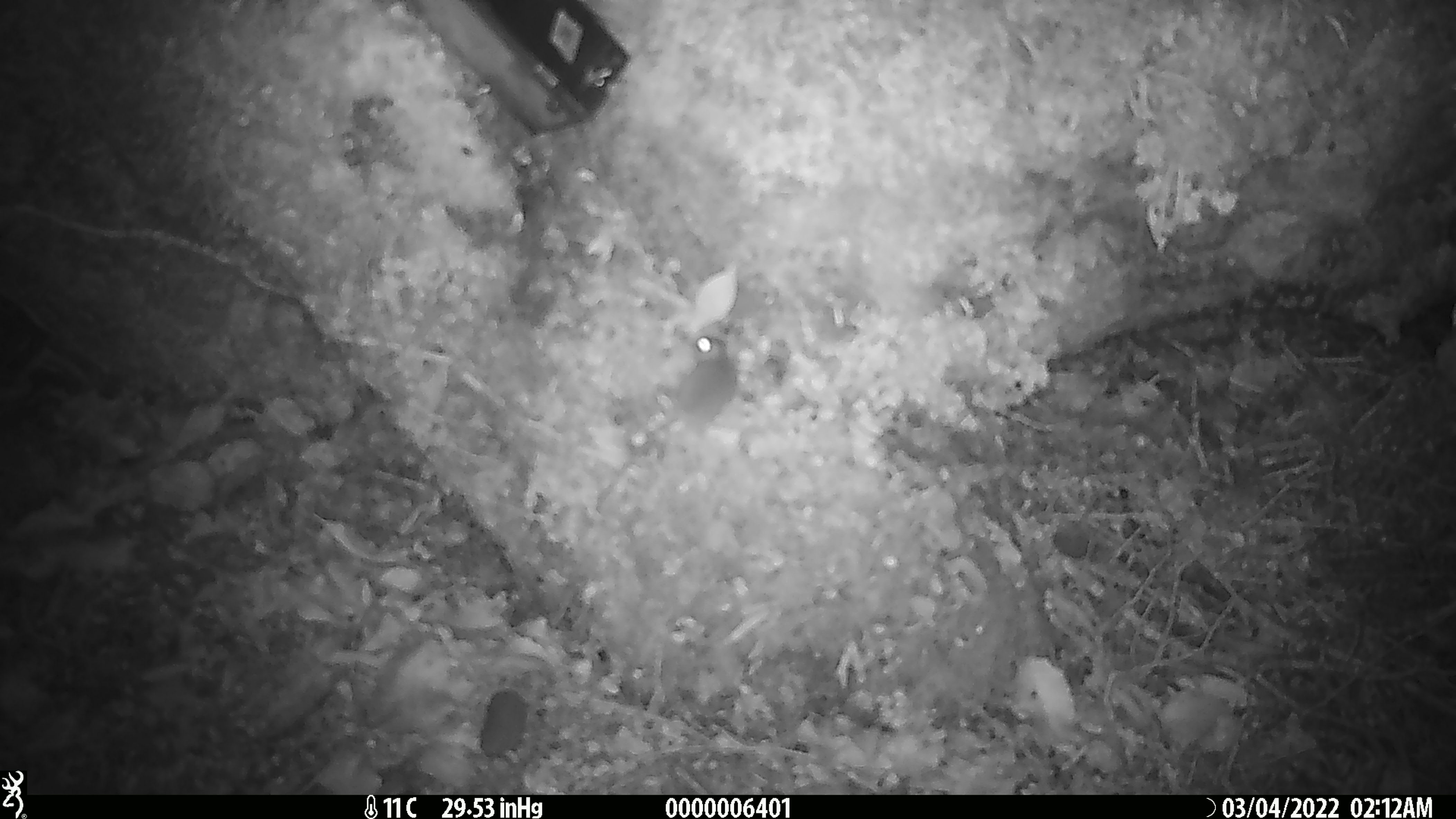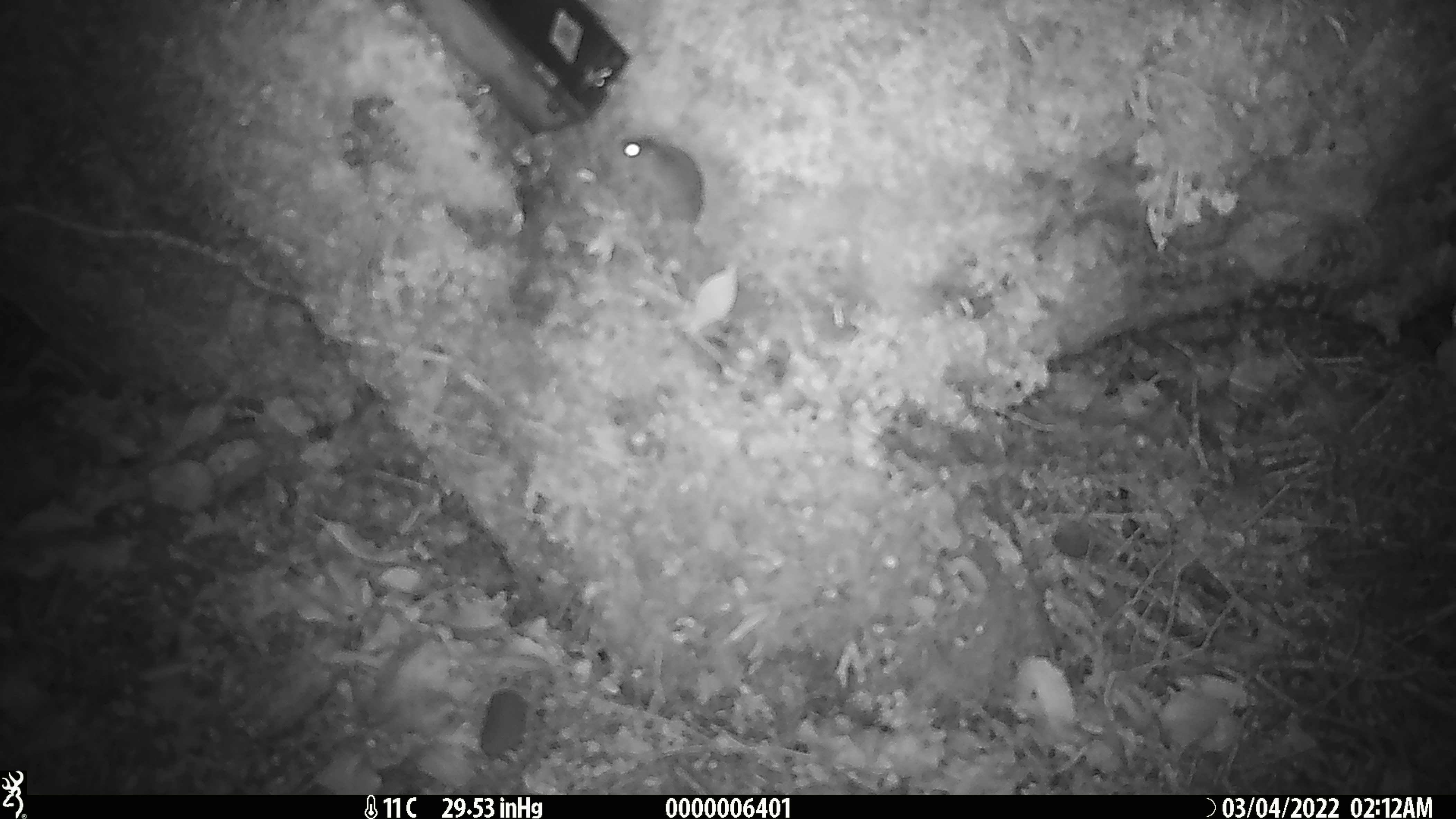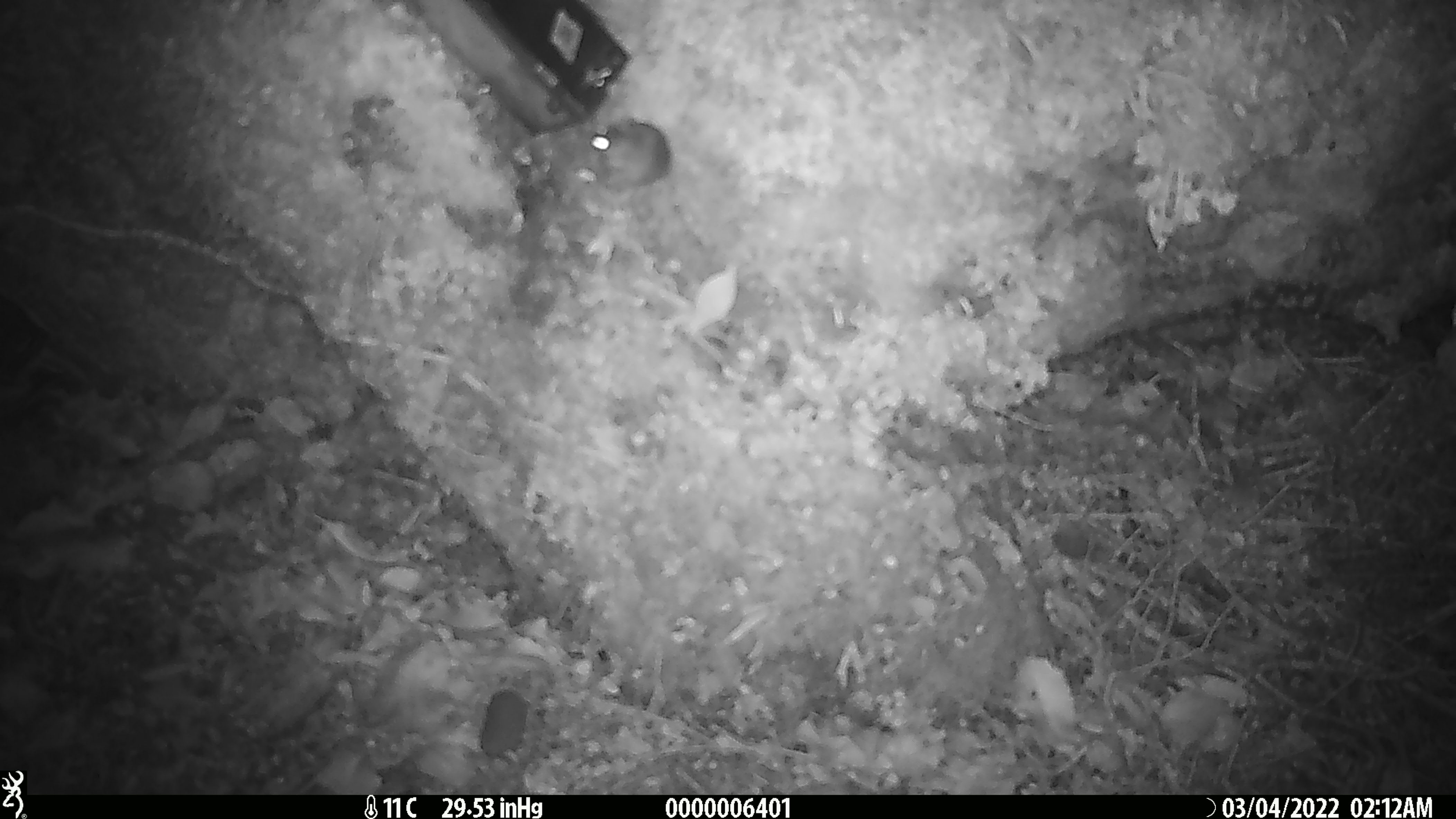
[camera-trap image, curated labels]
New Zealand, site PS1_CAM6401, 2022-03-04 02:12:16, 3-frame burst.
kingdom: Animalia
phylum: Chordata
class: Mammalia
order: Rodentia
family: Muridae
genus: Mus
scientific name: Mus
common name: mouse